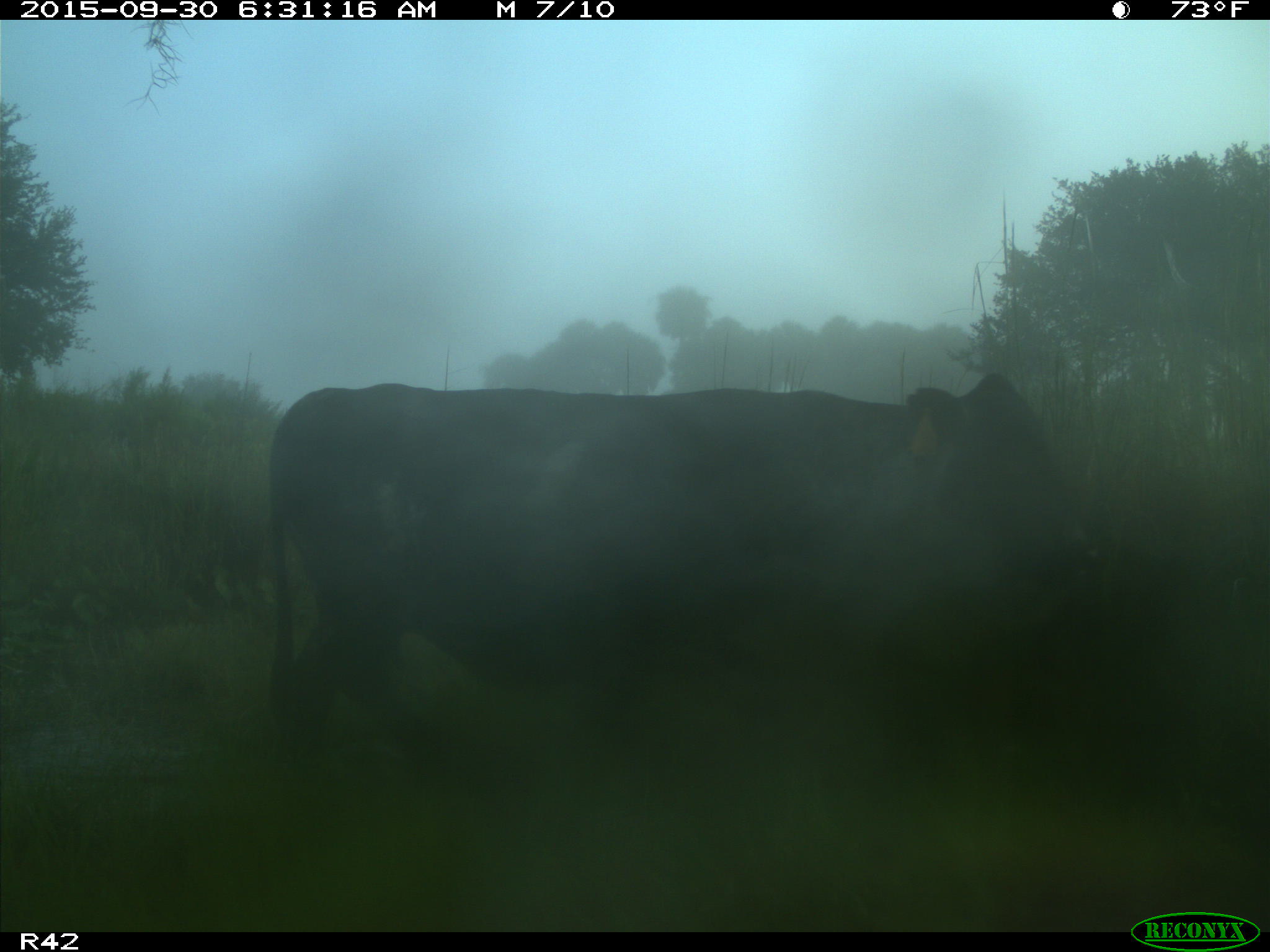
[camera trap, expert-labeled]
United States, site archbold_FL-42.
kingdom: Animalia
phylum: Chordata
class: Mammalia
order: Artiodactyla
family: Bovidae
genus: Bos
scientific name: Bos taurus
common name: domestic cow